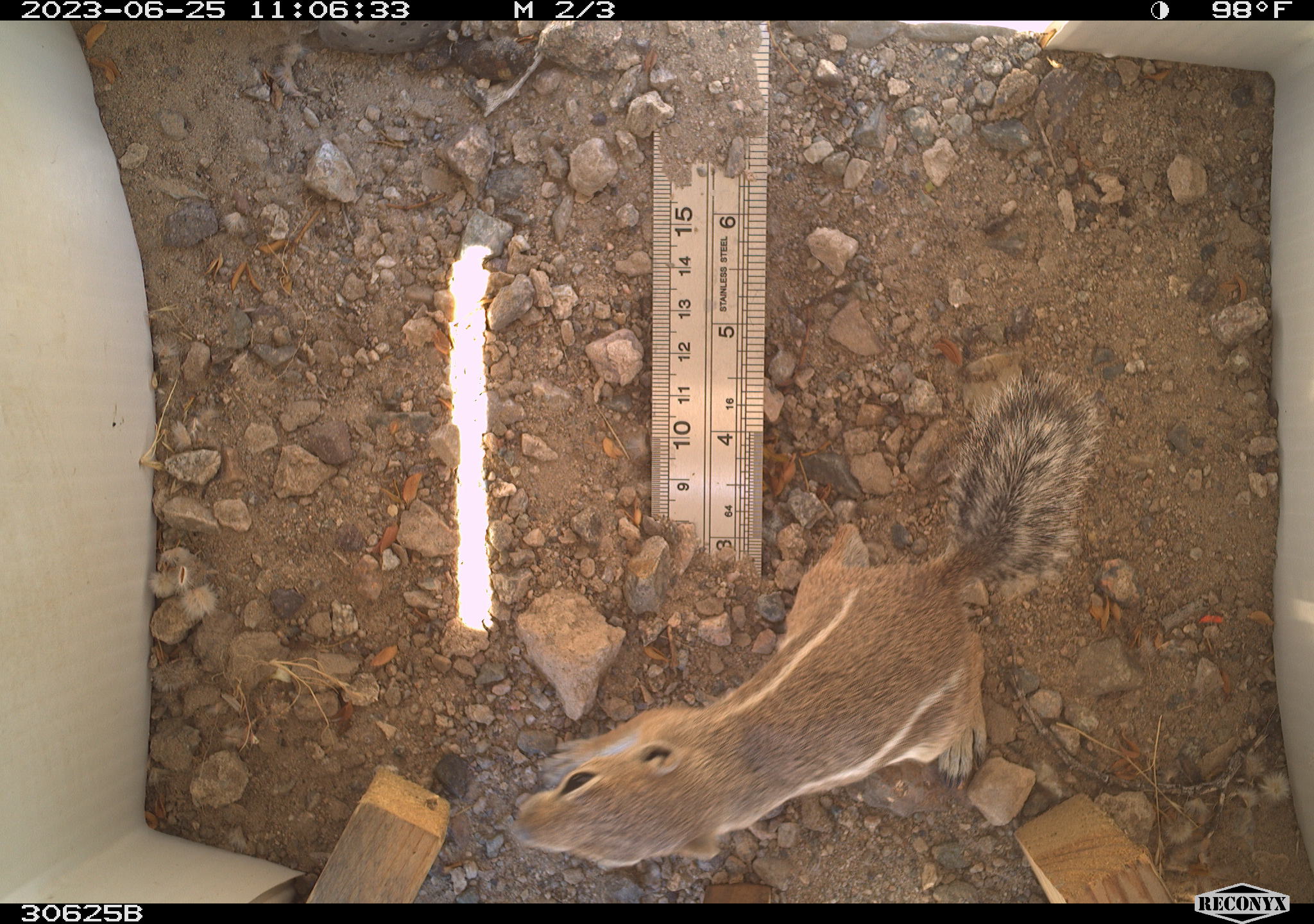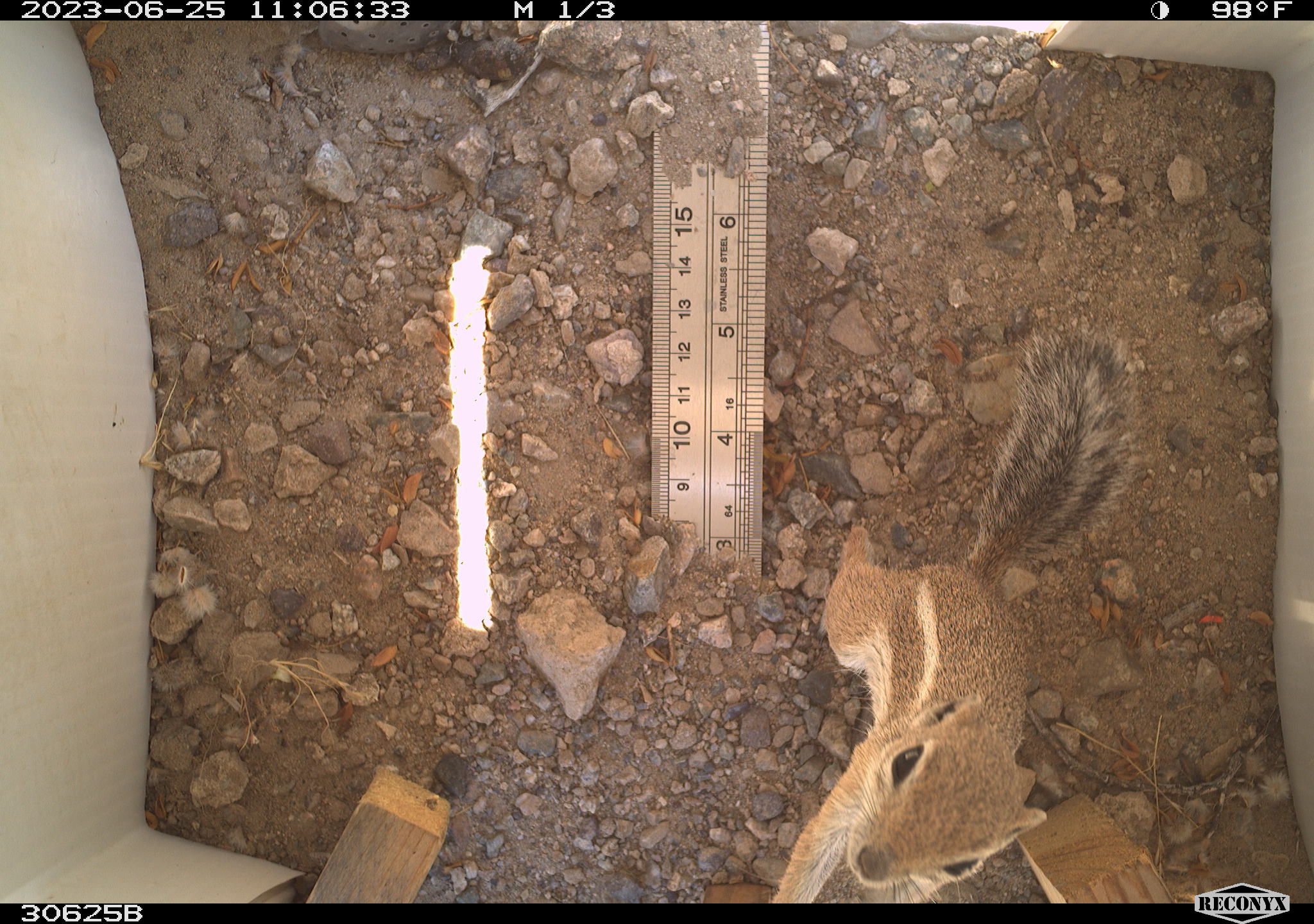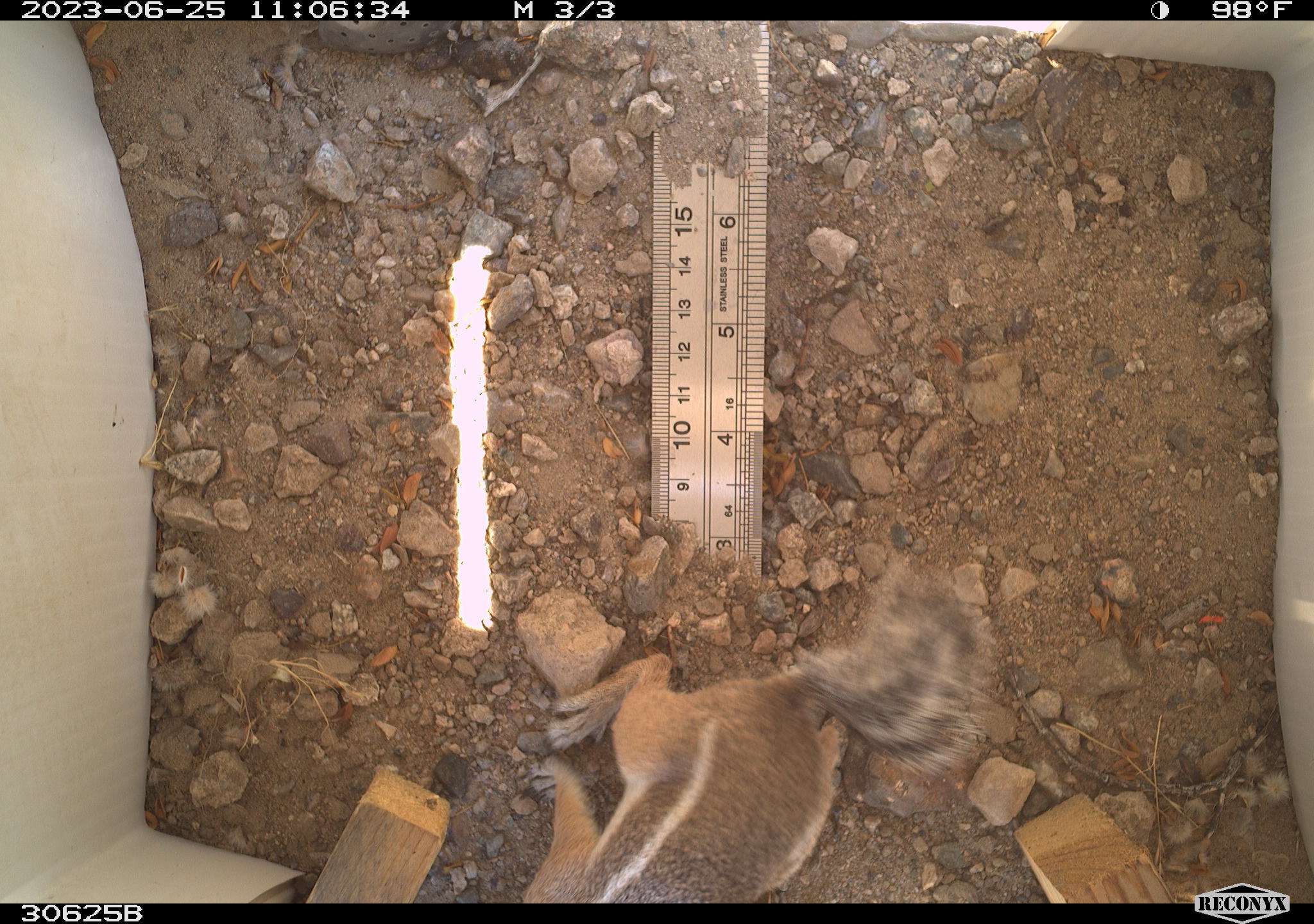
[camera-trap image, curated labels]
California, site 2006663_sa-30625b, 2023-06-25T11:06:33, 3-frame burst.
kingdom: Animalia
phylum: Chordata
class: Mammalia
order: Rodentia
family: Sciuridae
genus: Ammospermophilus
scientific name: Ammospermophilus leucurus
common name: white-tailed antelope squirrel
White-tailed antelope squirrel (Ammospermophilus leucurus).